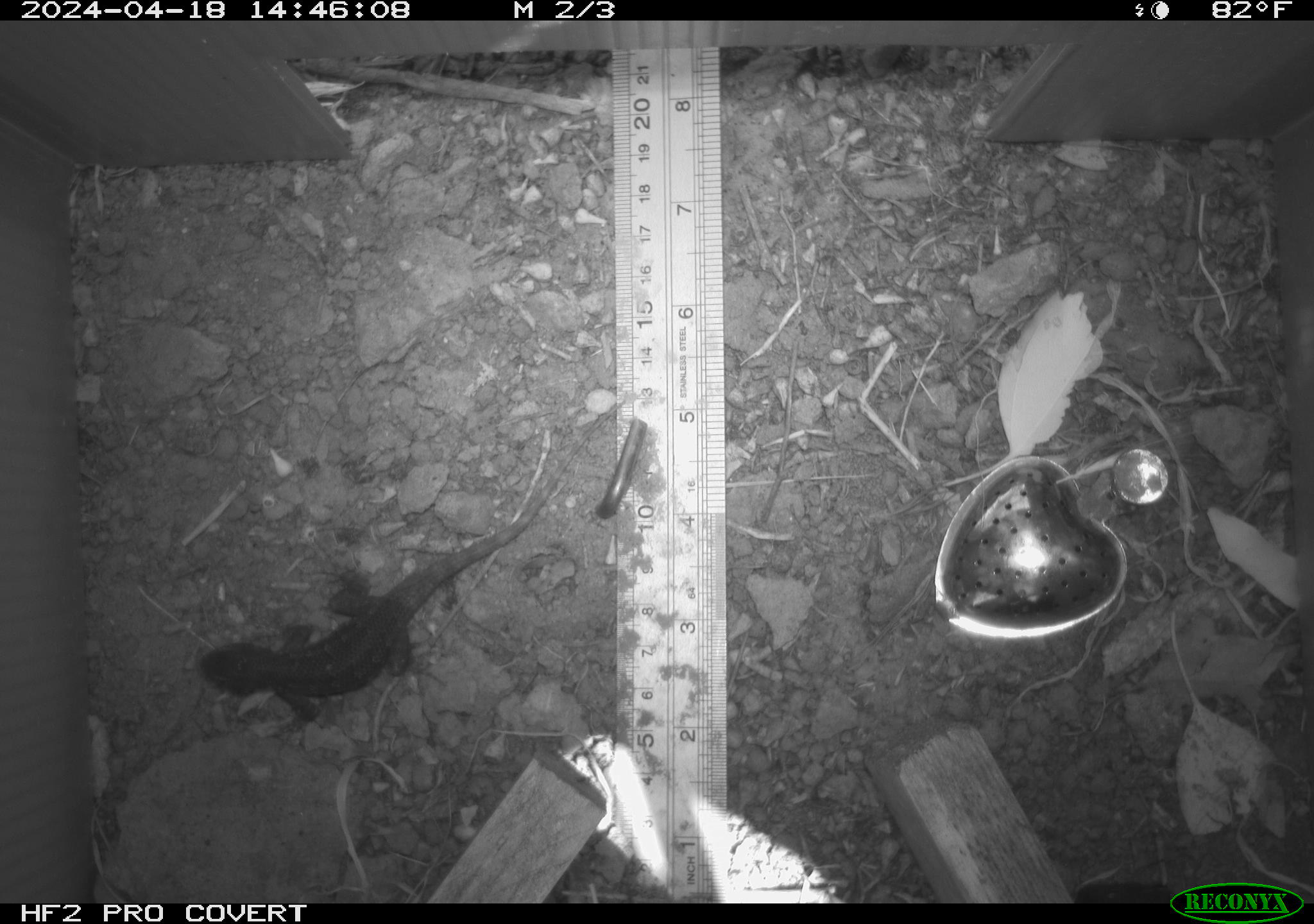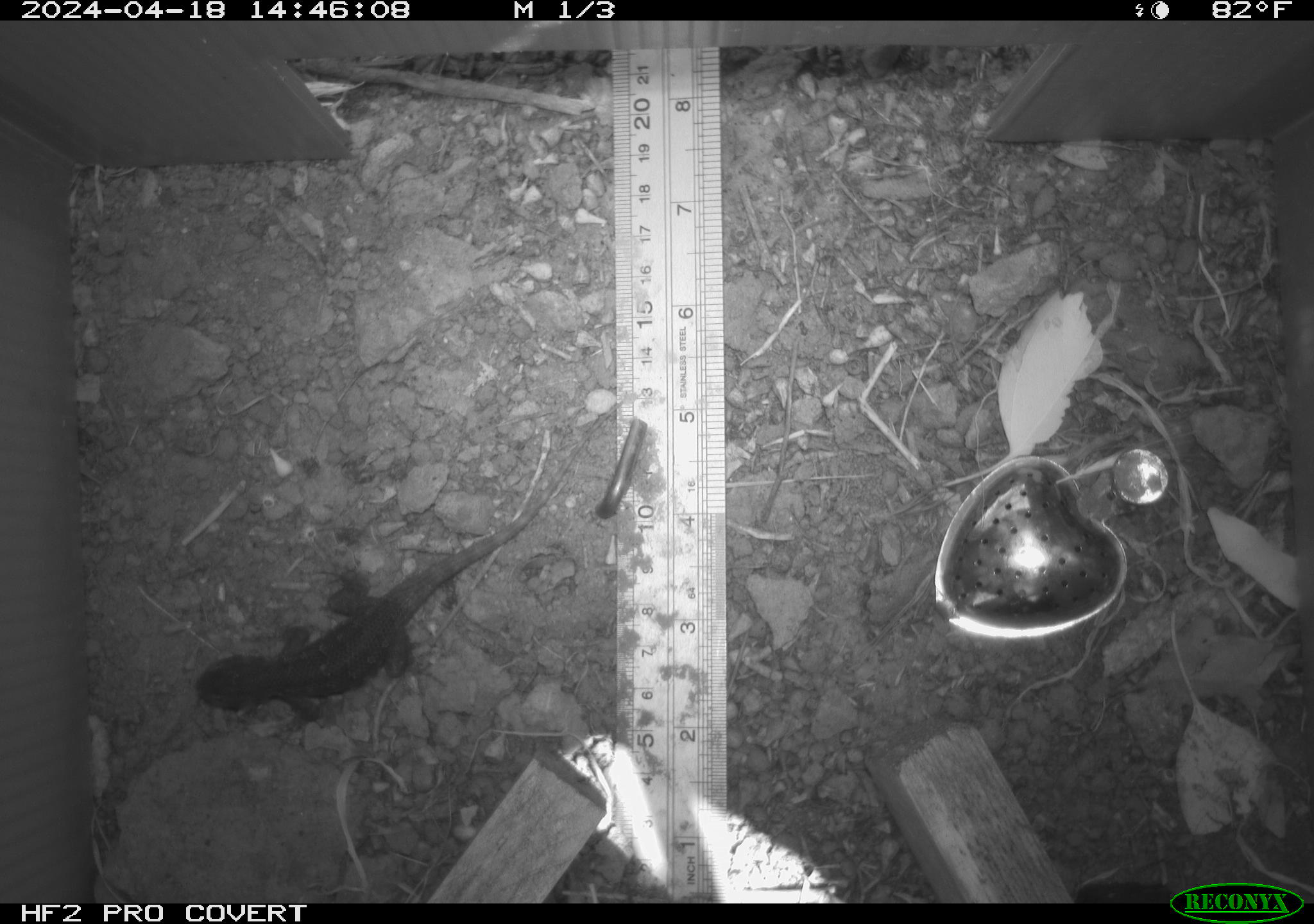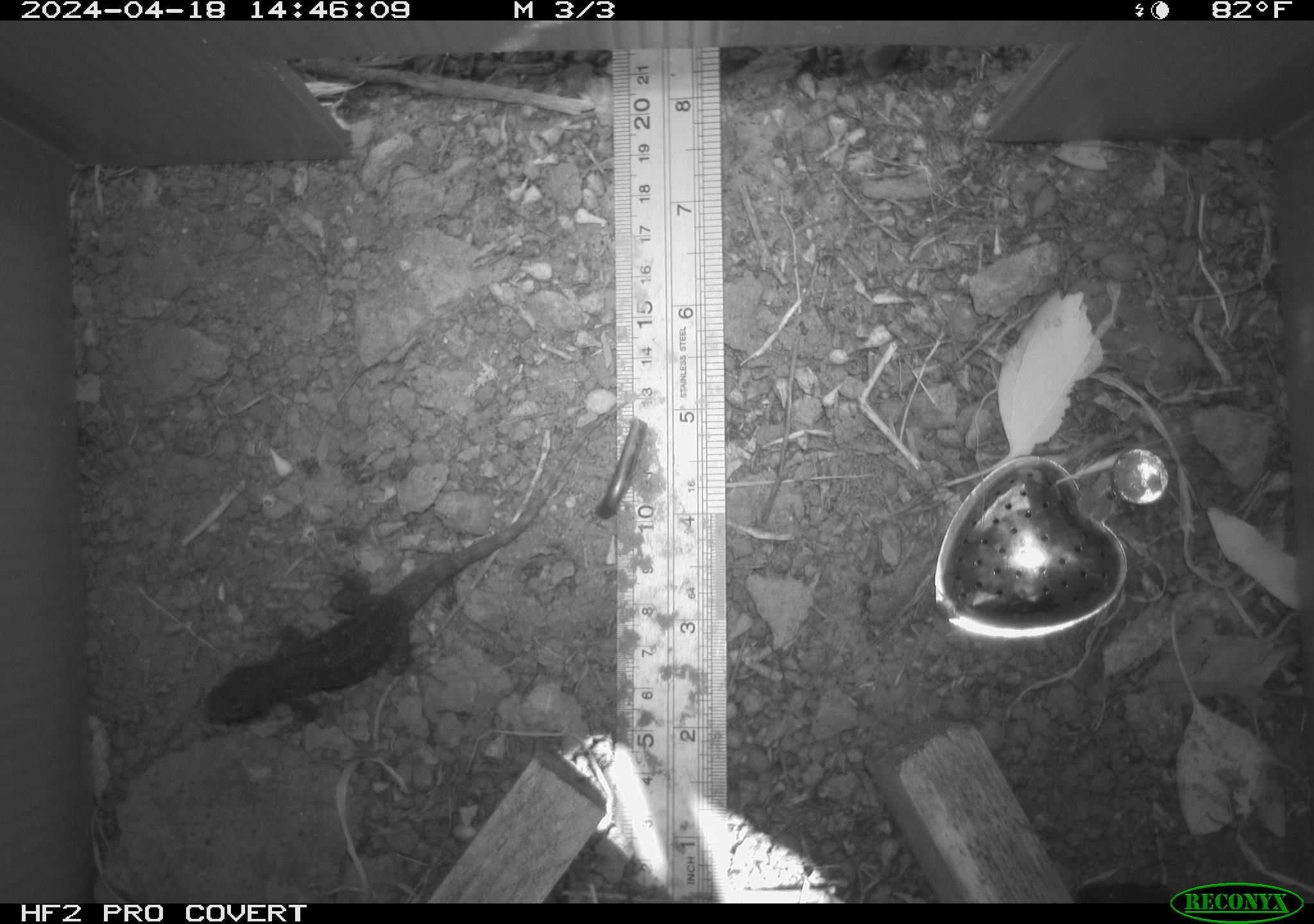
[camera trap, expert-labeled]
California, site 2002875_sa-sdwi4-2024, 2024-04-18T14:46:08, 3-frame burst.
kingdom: Animalia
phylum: Chordata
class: Reptilia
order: Squamata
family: Phrynosomatidae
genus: Sceloporus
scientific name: Sceloporus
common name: spiny lizards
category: sceloporus species